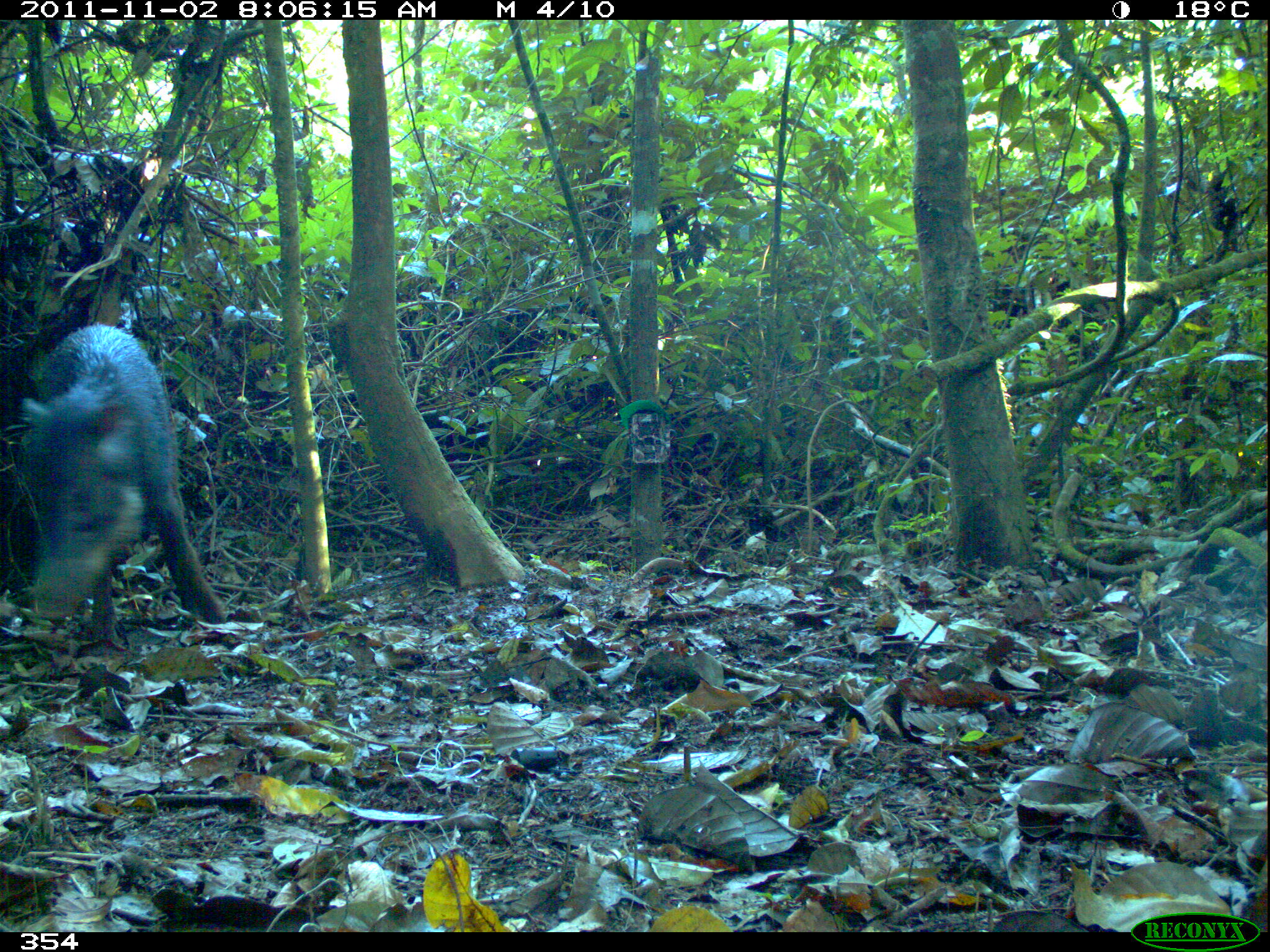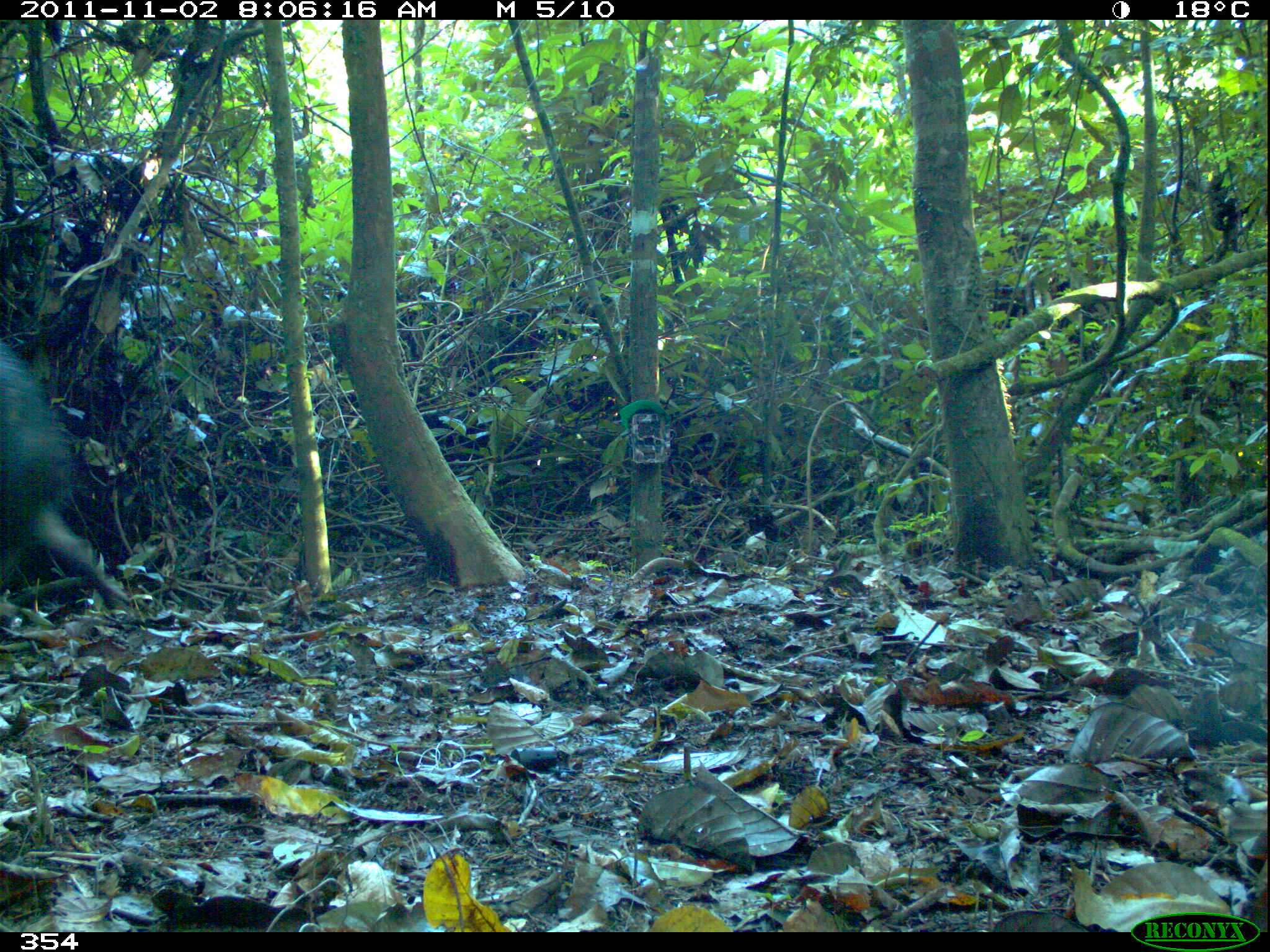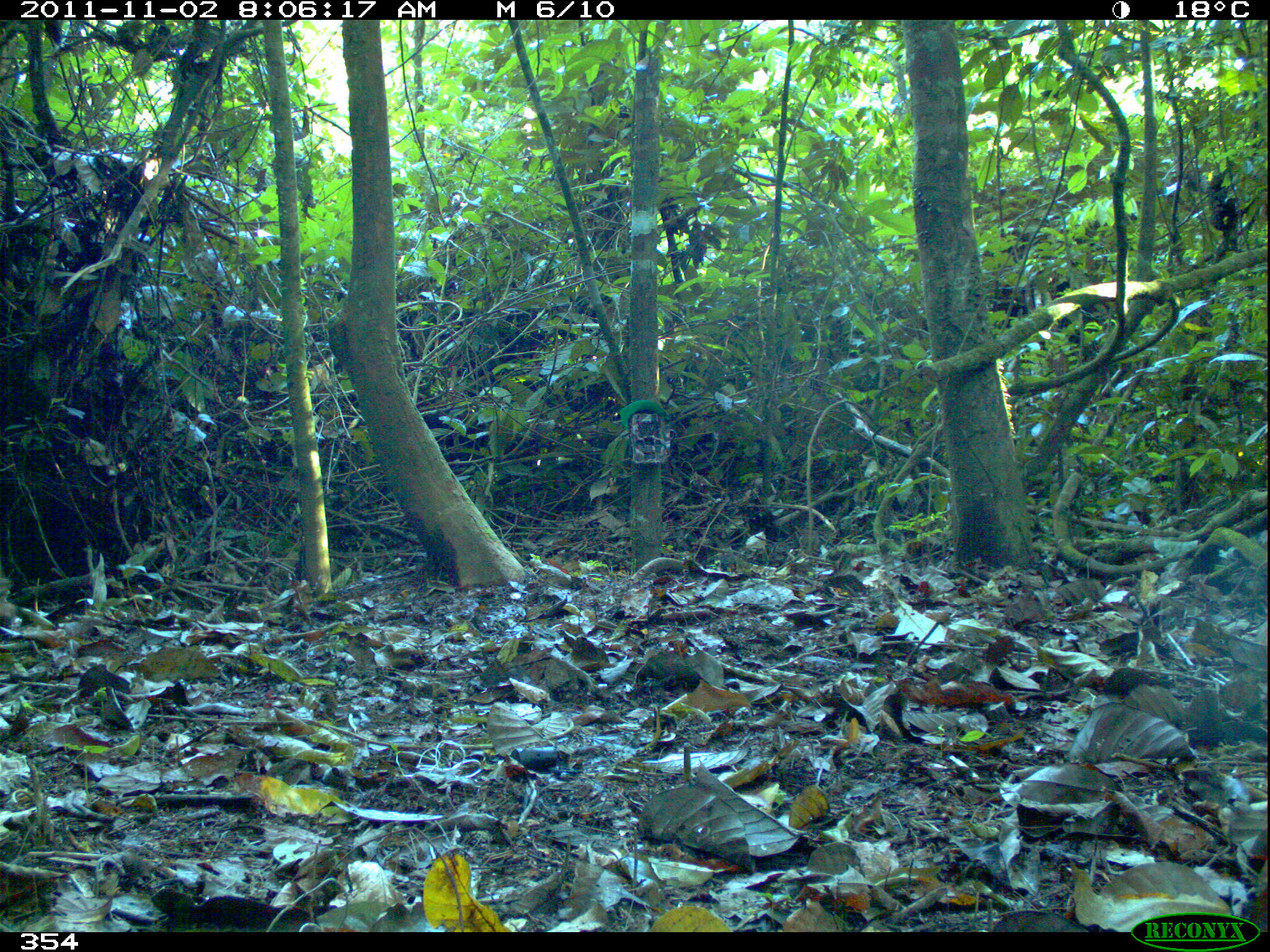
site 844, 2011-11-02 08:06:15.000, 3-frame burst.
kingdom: Animalia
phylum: Chordata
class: Mammalia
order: Artiodactyla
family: Tayassuidae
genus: Tayassu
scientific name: Tayassu pecari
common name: white-lipped peccary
Tayassu pecari (white-lipped peccary).